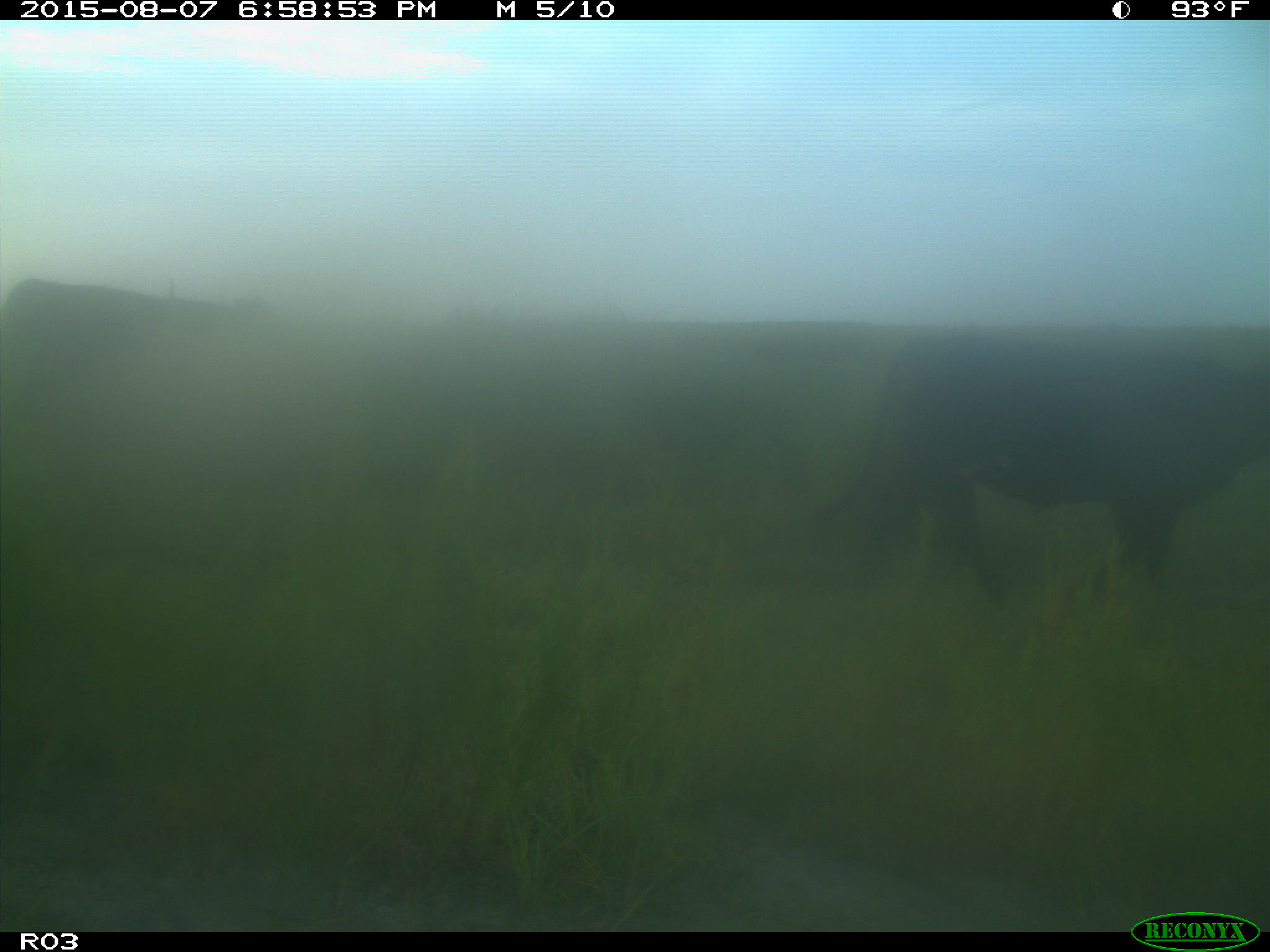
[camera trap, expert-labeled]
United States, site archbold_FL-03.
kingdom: Animalia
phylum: Chordata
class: Mammalia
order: Artiodactyla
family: Bovidae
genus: Bos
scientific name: Bos taurus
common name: domestic cow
Bos taurus (domestic cow).